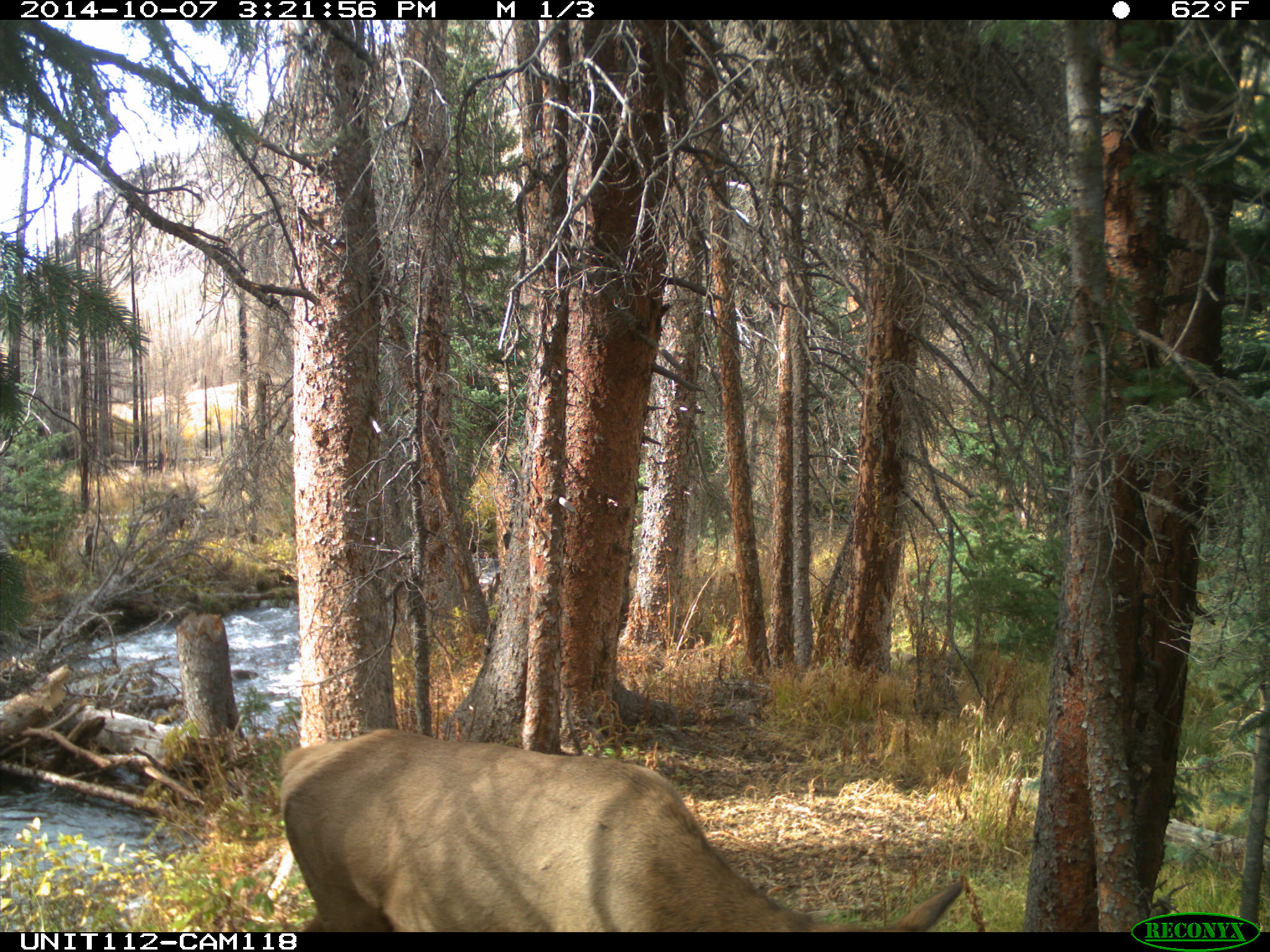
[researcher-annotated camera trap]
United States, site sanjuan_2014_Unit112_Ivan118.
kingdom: Animalia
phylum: Chordata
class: Mammalia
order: Artiodactyla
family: Cervidae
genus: Cervus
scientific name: Cervus elaphus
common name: red deer